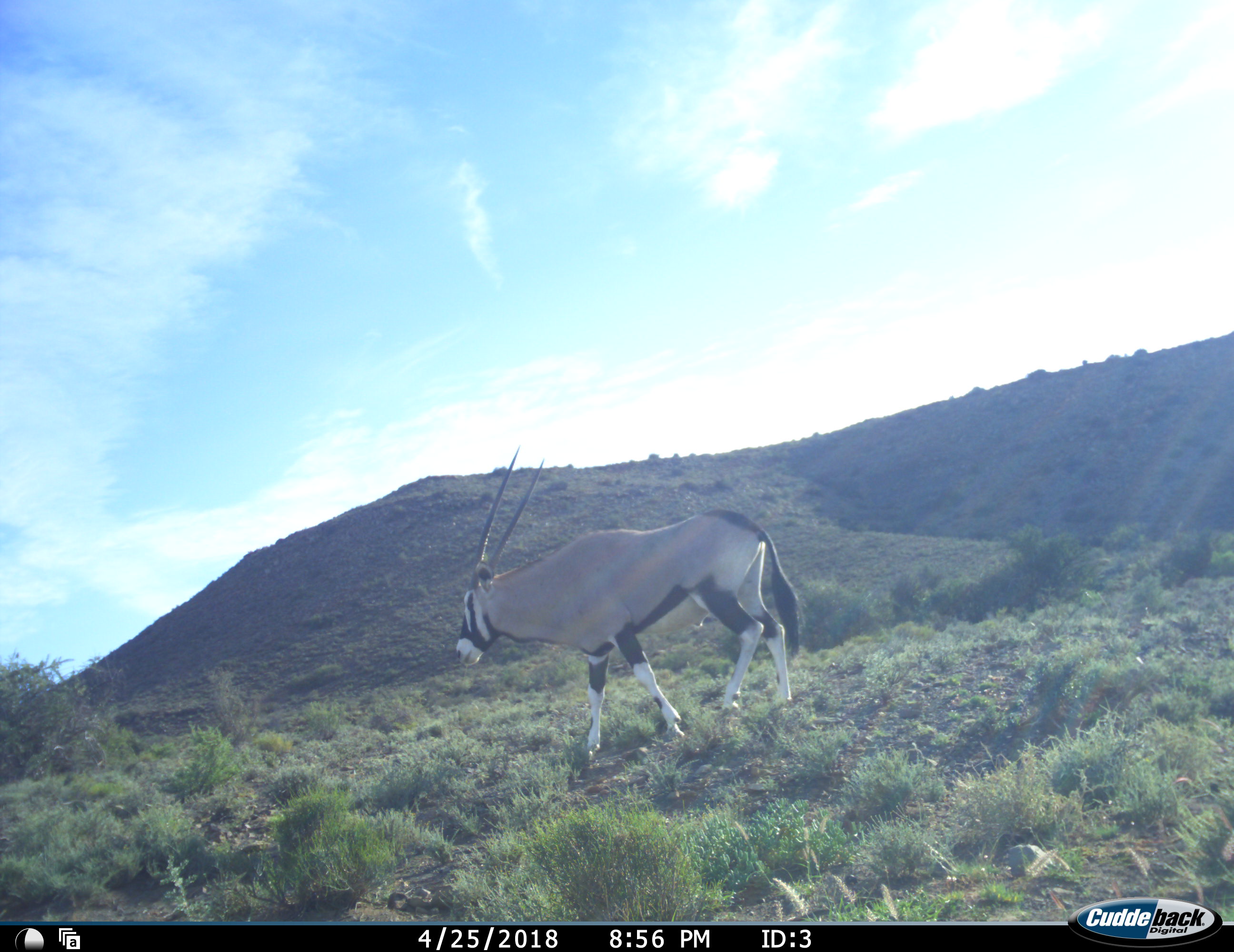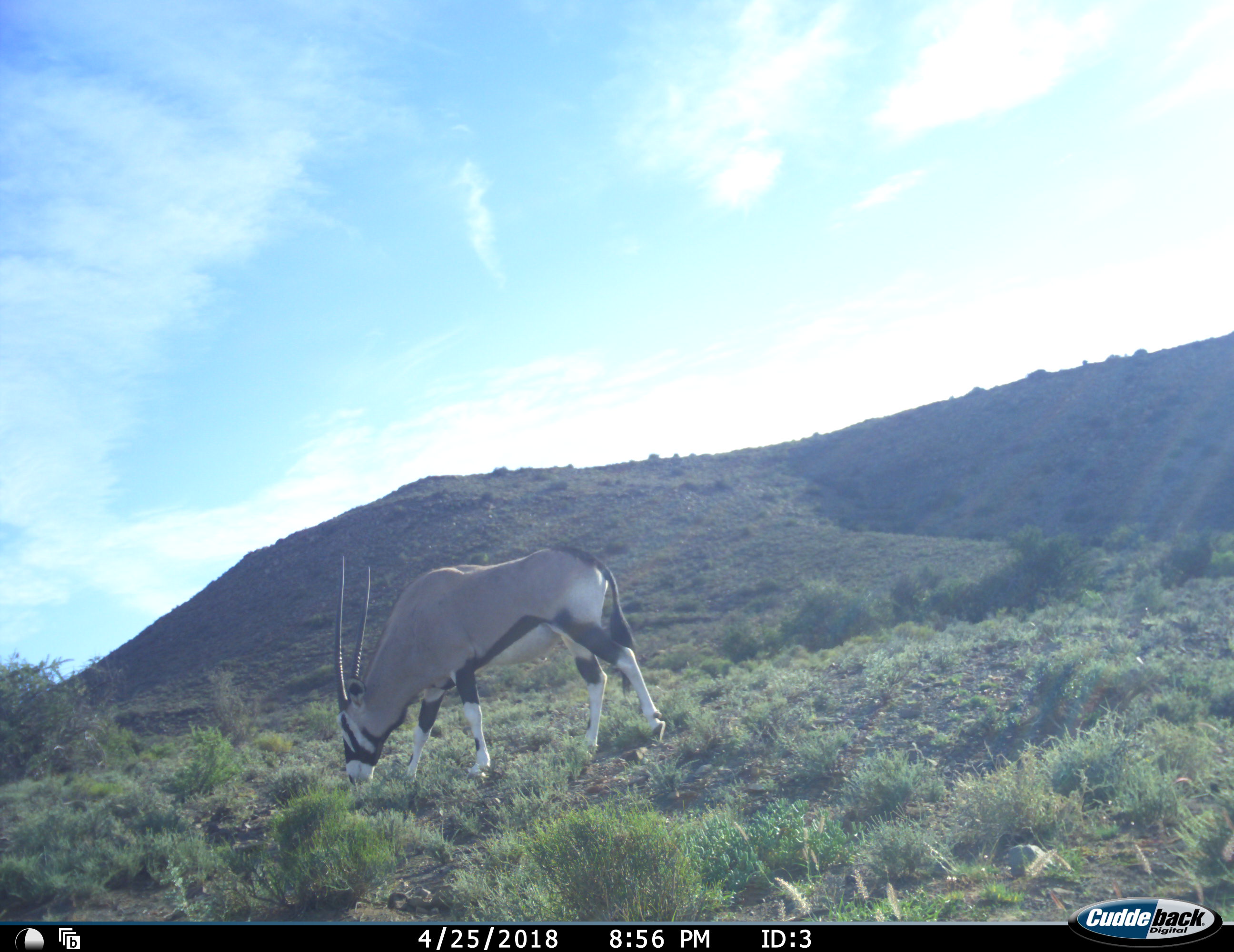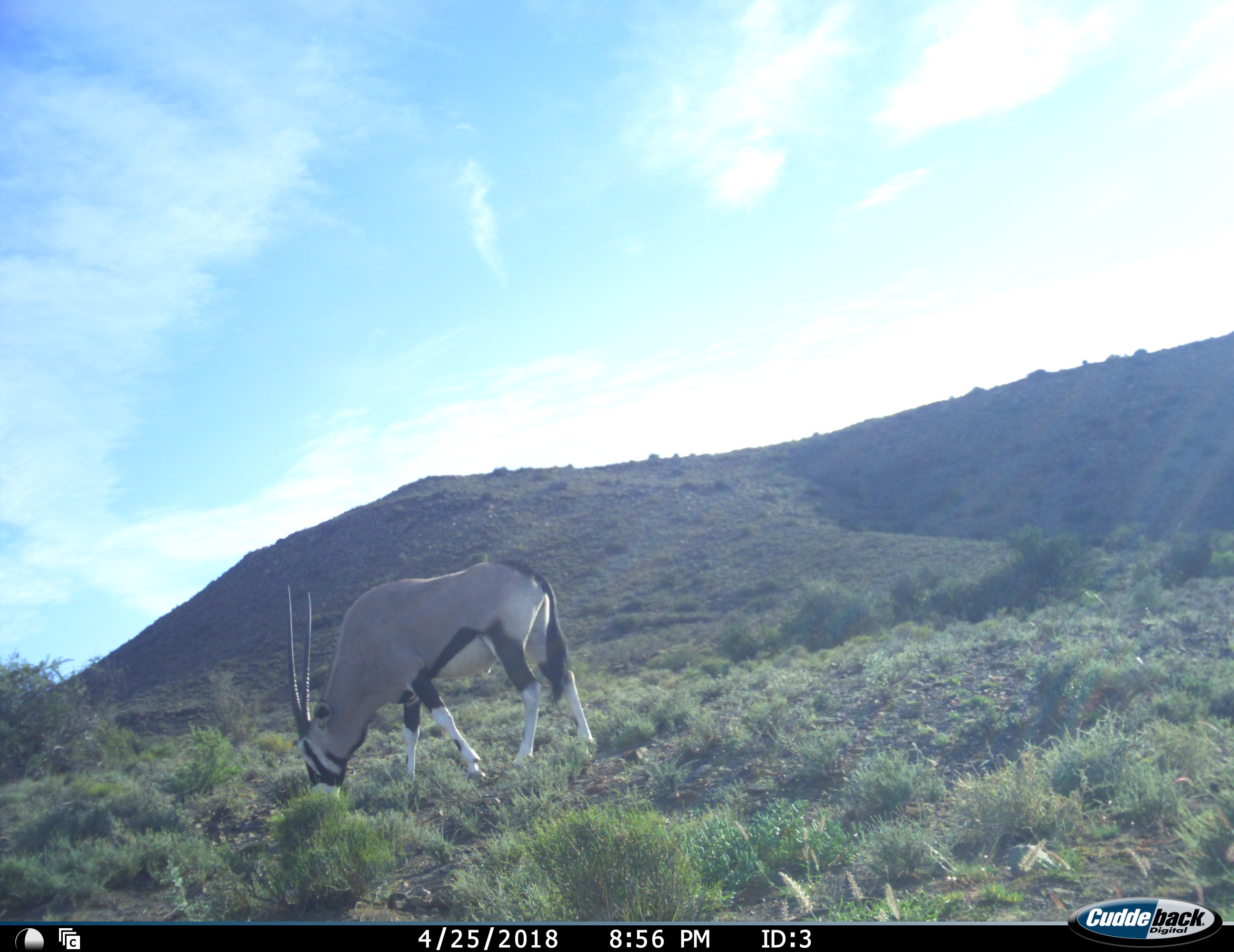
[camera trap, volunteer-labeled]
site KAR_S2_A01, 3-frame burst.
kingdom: Animalia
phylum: Chordata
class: Mammalia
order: Artiodactyla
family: Bovidae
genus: Oryx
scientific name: Oryx gazella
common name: gemsbok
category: oryx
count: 1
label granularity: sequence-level